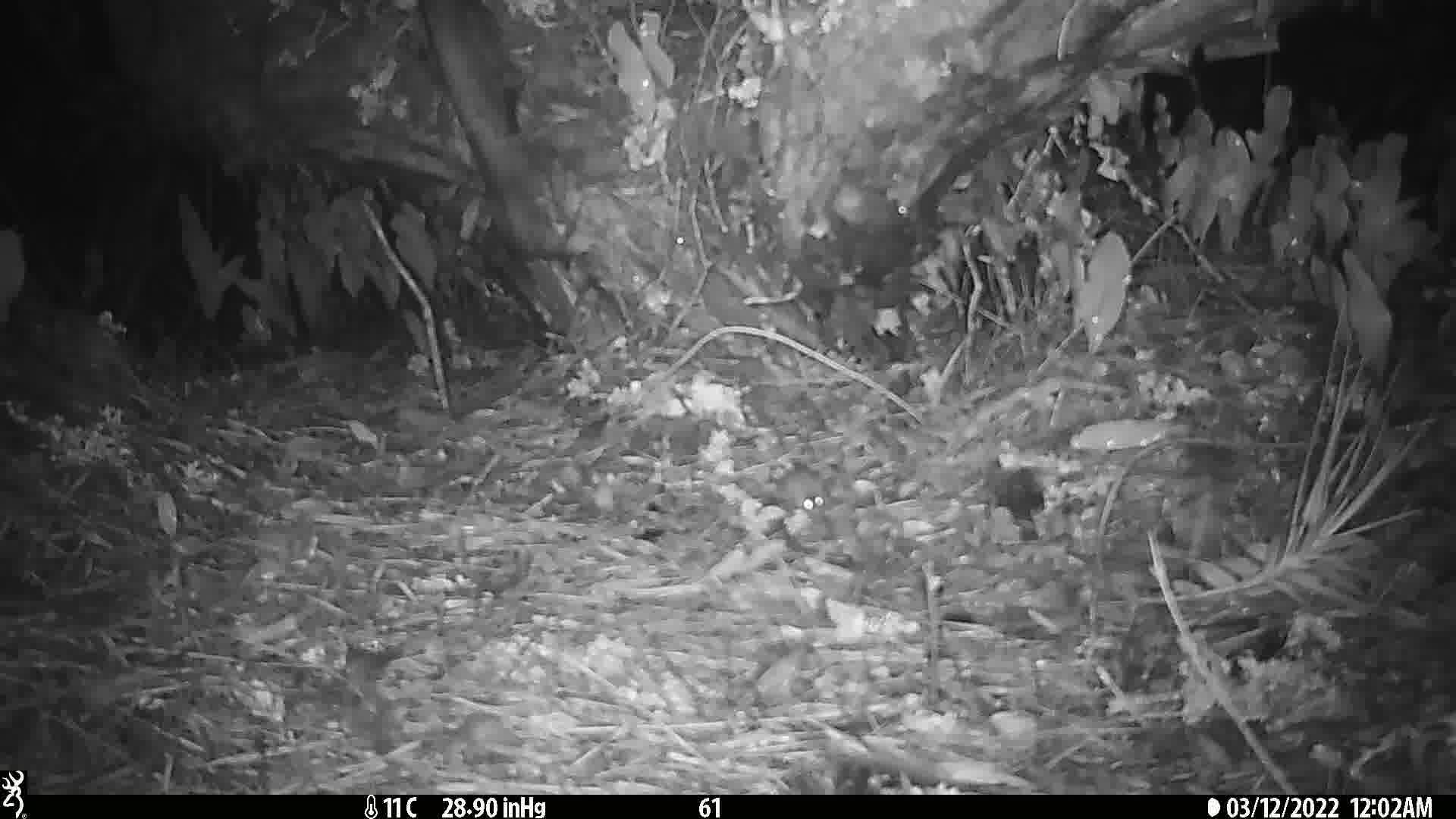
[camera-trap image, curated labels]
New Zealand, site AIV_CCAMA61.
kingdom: Animalia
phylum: Chordata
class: Mammalia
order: Rodentia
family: Muridae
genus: Mus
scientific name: Mus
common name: mouse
Mouse (Mus).